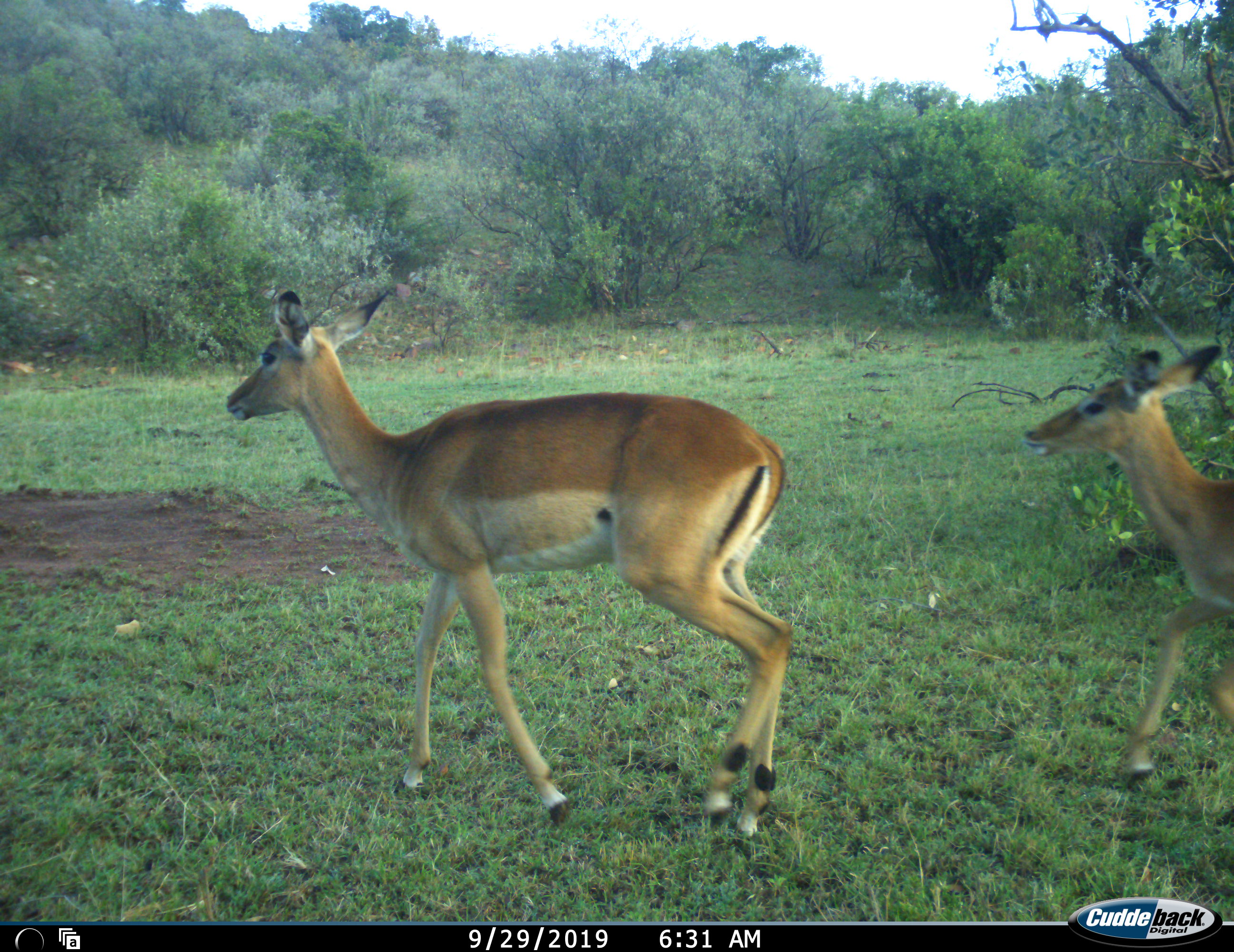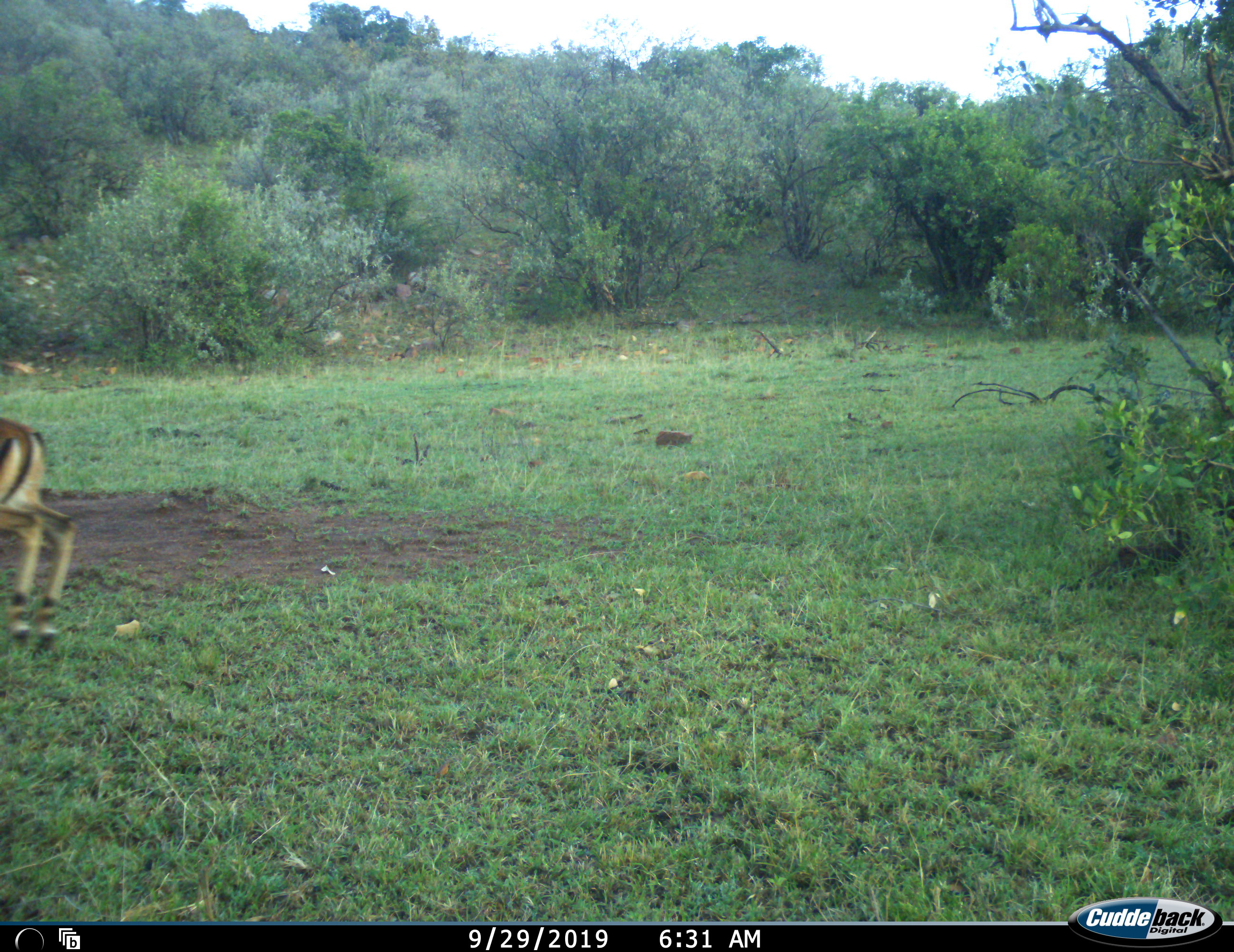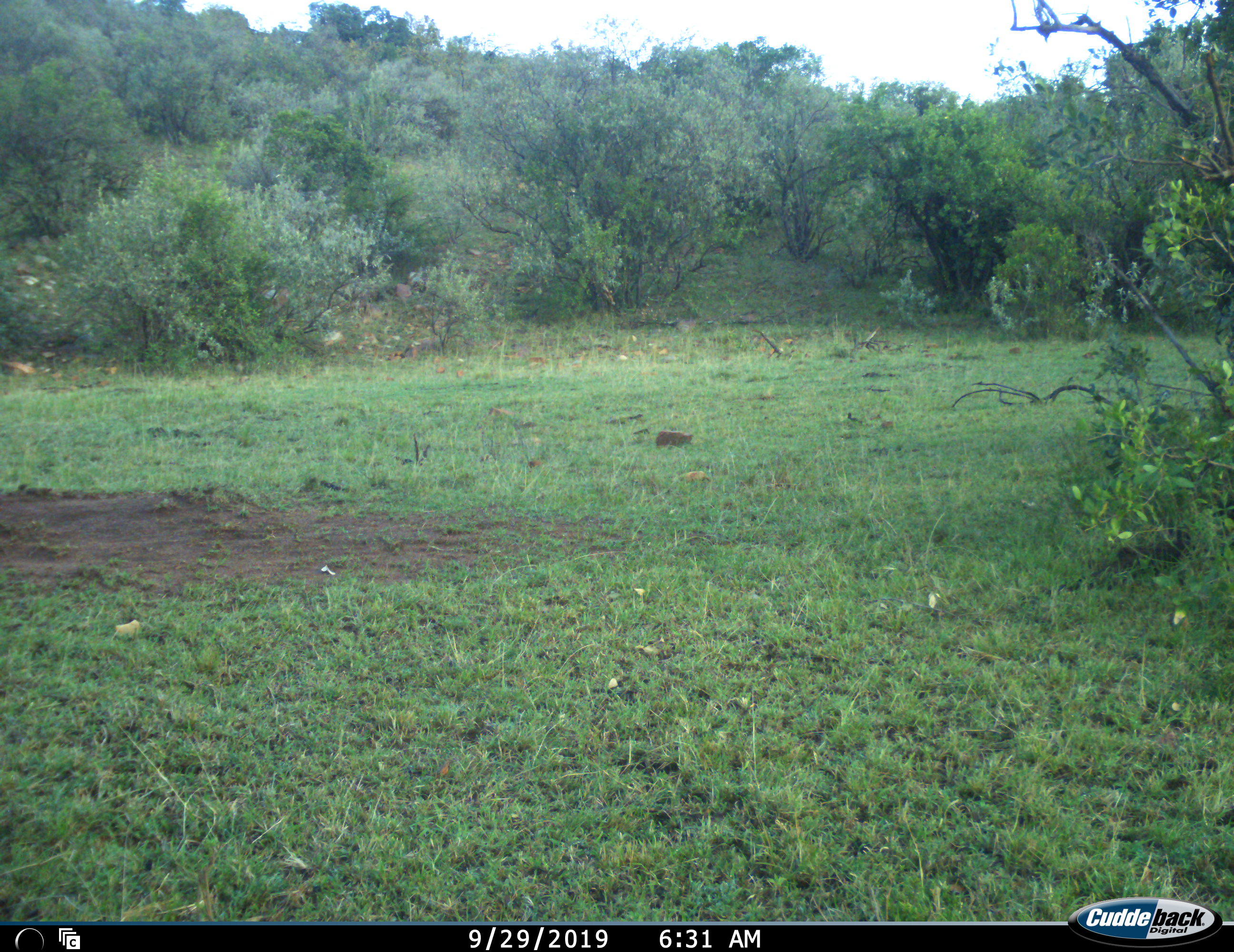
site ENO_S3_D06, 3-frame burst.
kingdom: Animalia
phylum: Chordata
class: Mammalia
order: Artiodactyla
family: Bovidae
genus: Aepyceros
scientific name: Aepyceros melampus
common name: impala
Impala (Aepyceros melampus), count 2. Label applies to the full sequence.